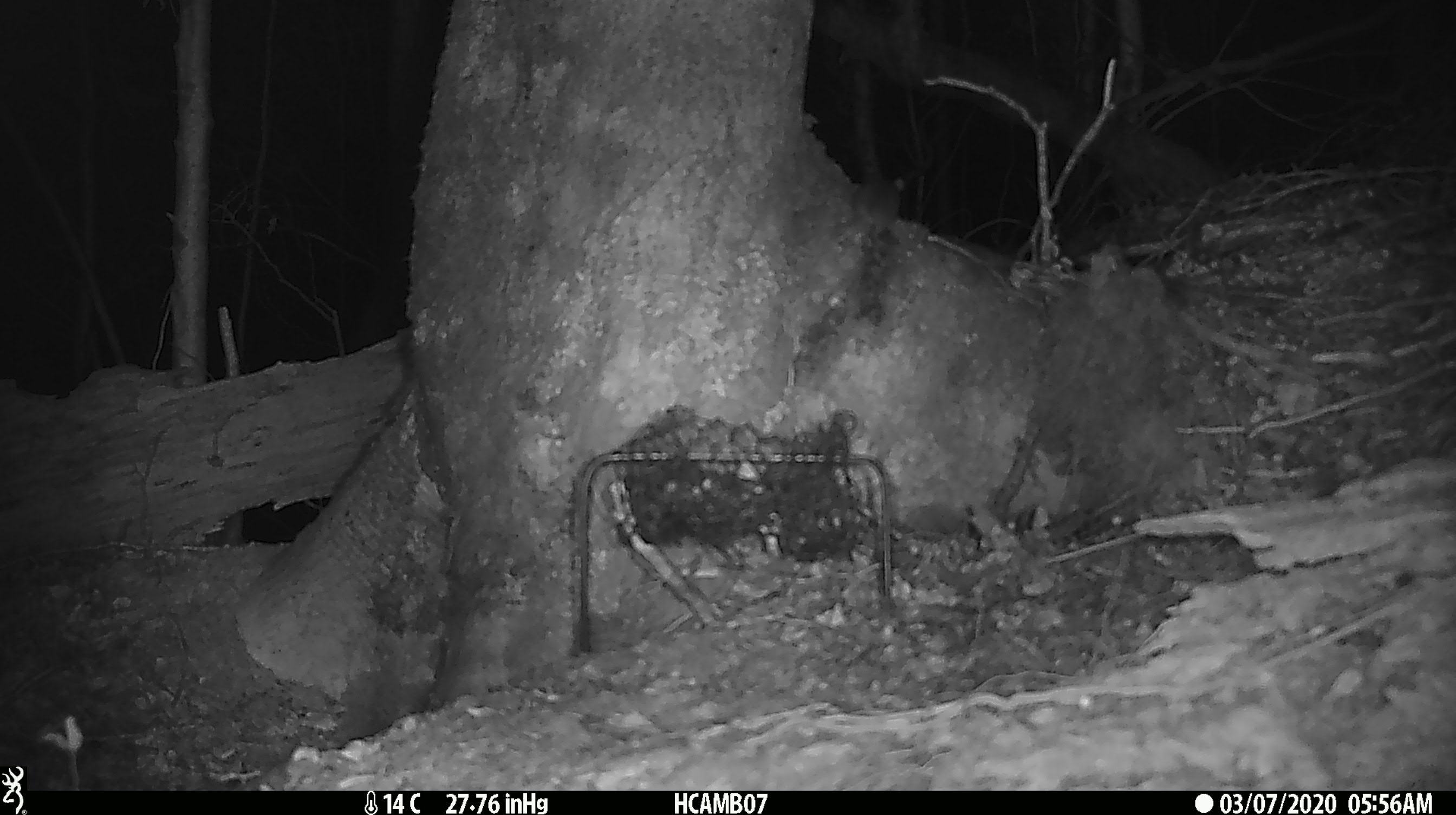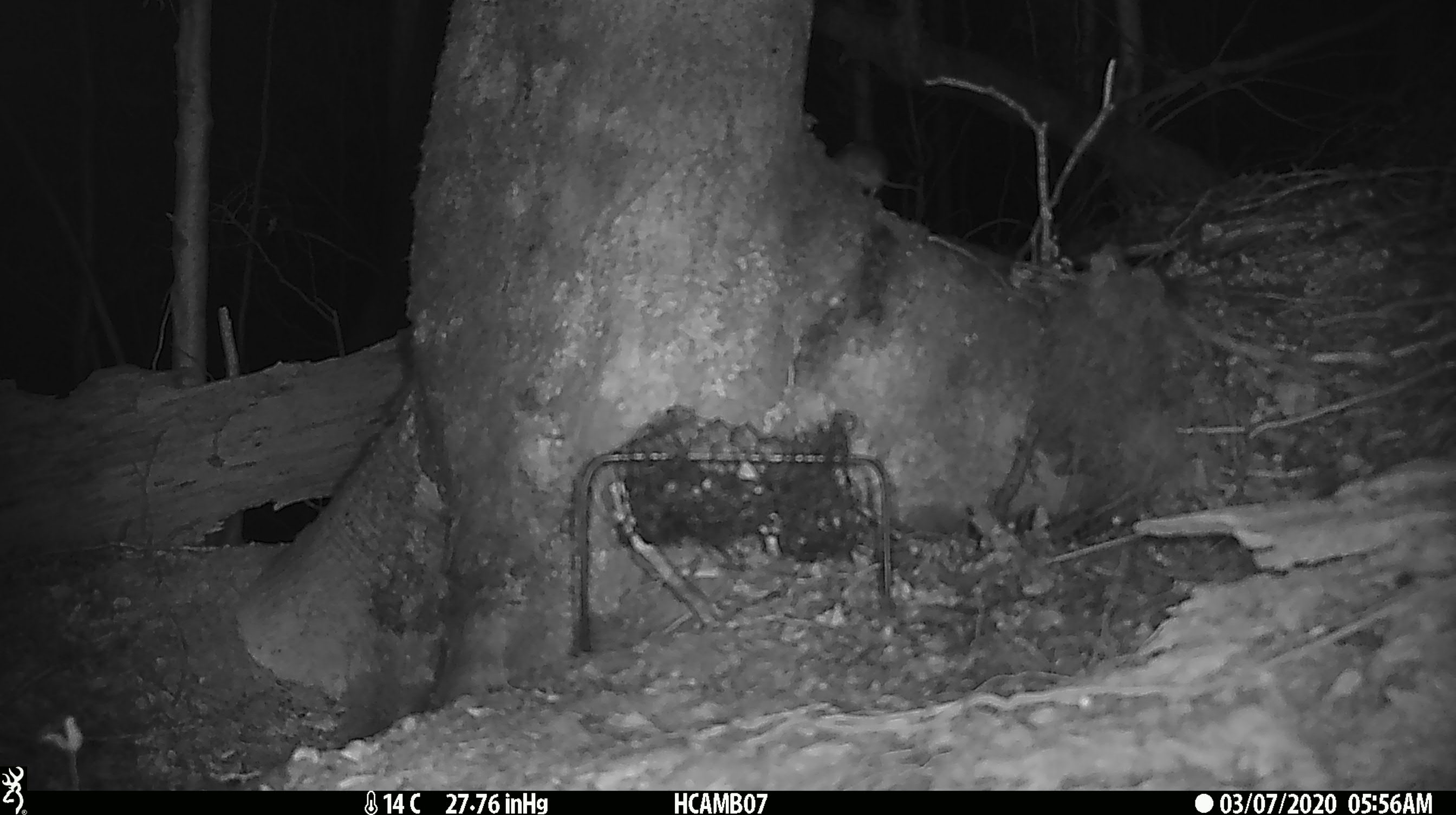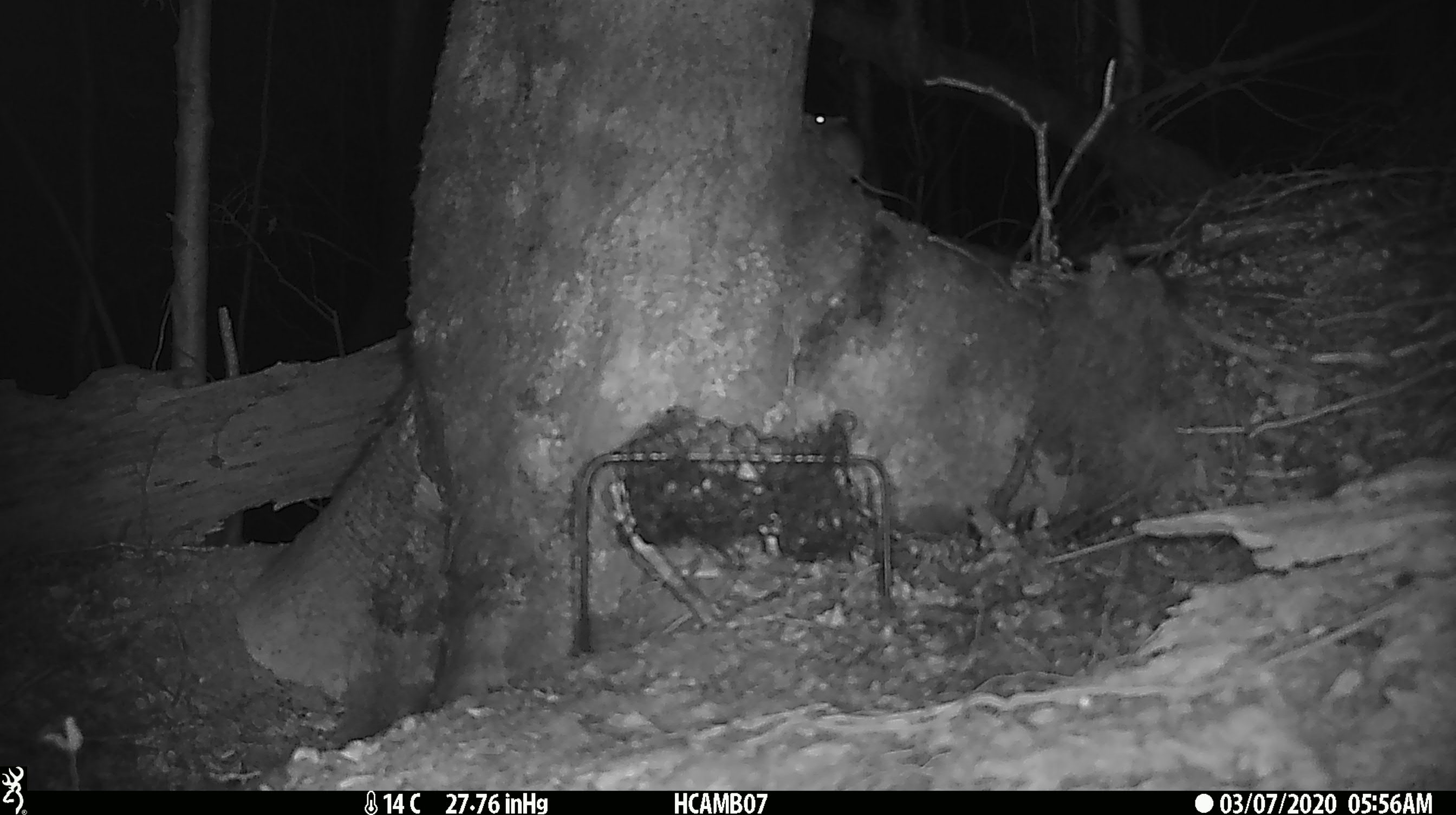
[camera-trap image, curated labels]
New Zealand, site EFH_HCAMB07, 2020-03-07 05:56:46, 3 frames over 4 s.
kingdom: Animalia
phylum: Chordata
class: Mammalia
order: Rodentia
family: Muridae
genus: Mus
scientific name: Mus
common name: mouse